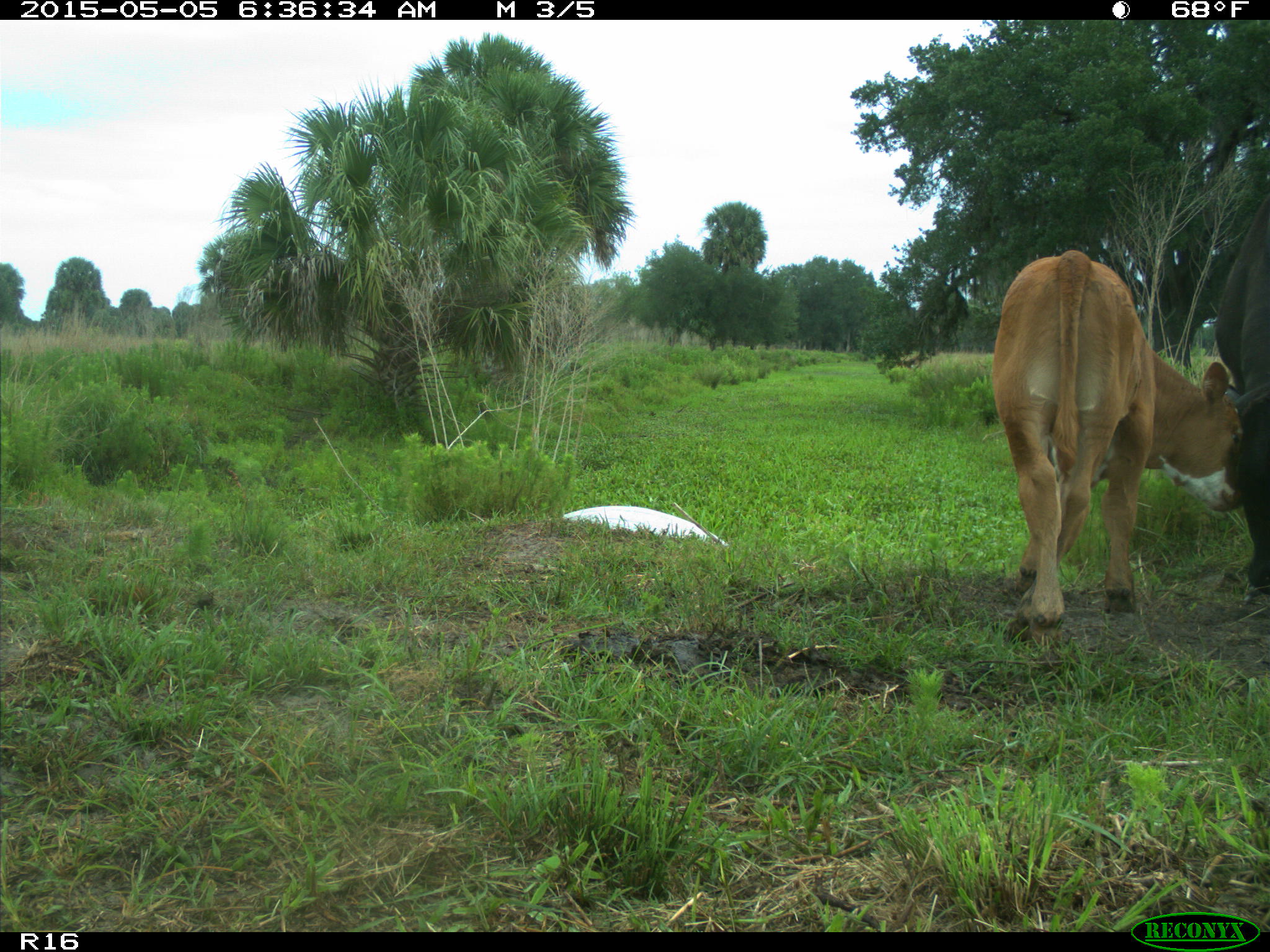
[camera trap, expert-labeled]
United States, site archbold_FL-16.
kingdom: Animalia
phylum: Chordata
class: Mammalia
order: Artiodactyla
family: Bovidae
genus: Bos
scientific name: Bos taurus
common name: domestic cow